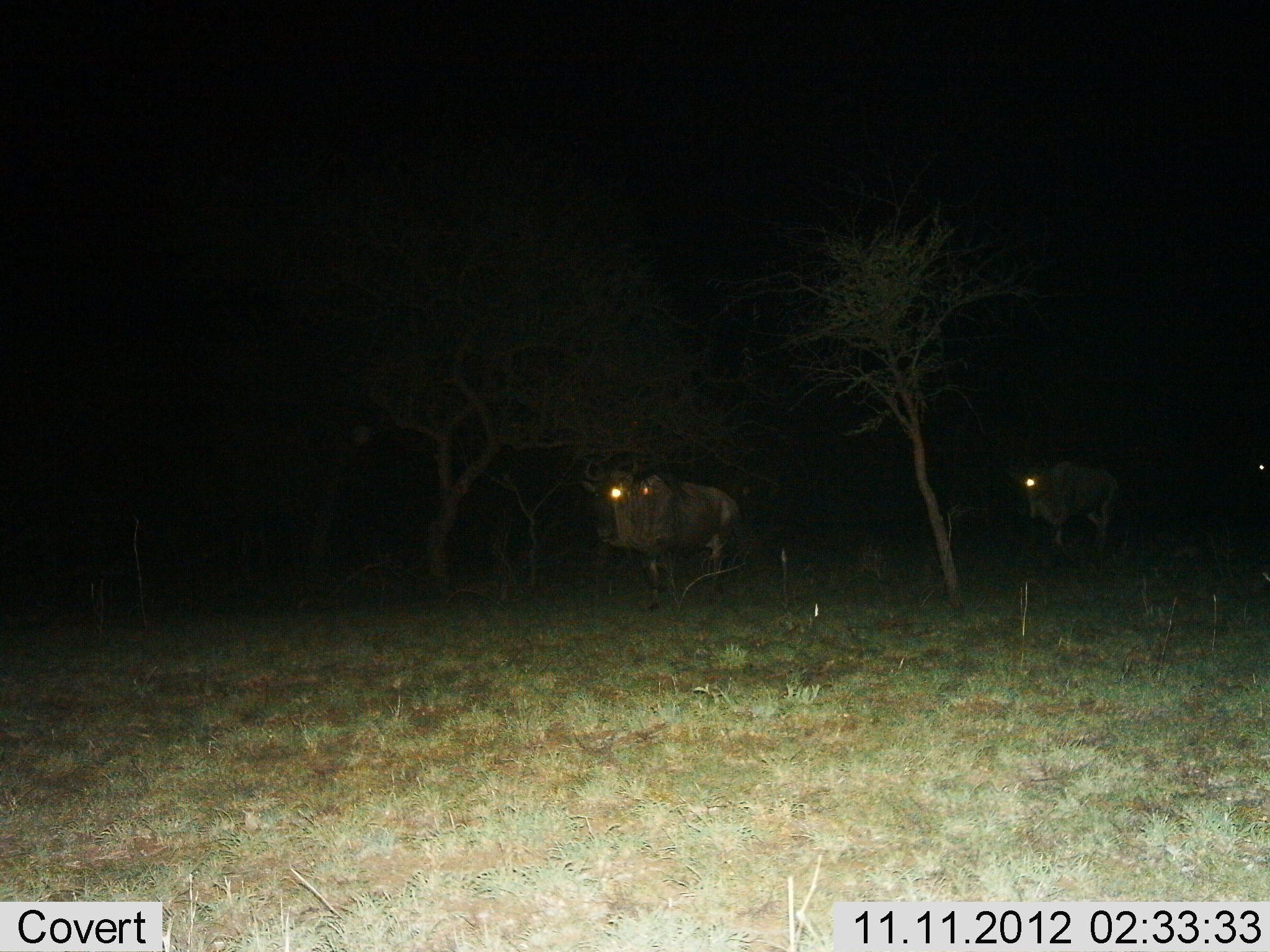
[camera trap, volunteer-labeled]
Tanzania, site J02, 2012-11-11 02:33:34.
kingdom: Animalia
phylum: Chordata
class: Mammalia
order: Artiodactyla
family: Bovidae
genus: Connochaetes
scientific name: Connochaetes taurinus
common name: blue wildebeest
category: wildebeest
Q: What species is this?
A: Wildebeest (blue wildebeest) (Connochaetes taurinus).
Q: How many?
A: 3.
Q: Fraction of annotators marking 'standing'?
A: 60%.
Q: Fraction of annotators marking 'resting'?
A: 0%.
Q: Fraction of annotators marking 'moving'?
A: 50%.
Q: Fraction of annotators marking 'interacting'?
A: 0%.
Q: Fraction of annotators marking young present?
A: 0%.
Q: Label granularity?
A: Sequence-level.